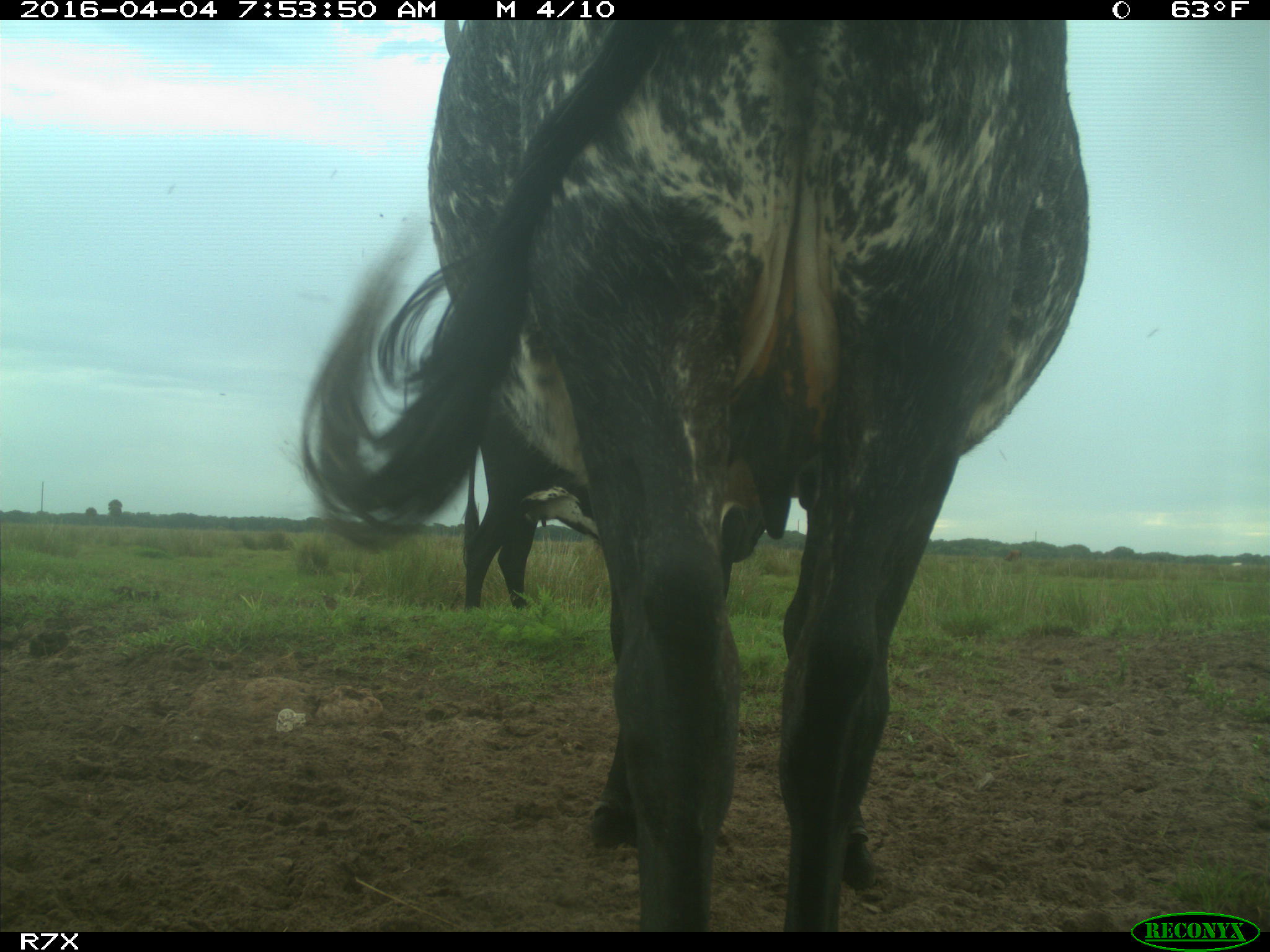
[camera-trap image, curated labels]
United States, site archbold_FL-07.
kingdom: Animalia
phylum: Chordata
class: Mammalia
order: Artiodactyla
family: Bovidae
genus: Bos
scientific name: Bos taurus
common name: domestic cow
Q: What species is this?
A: Bos taurus (domestic cow).